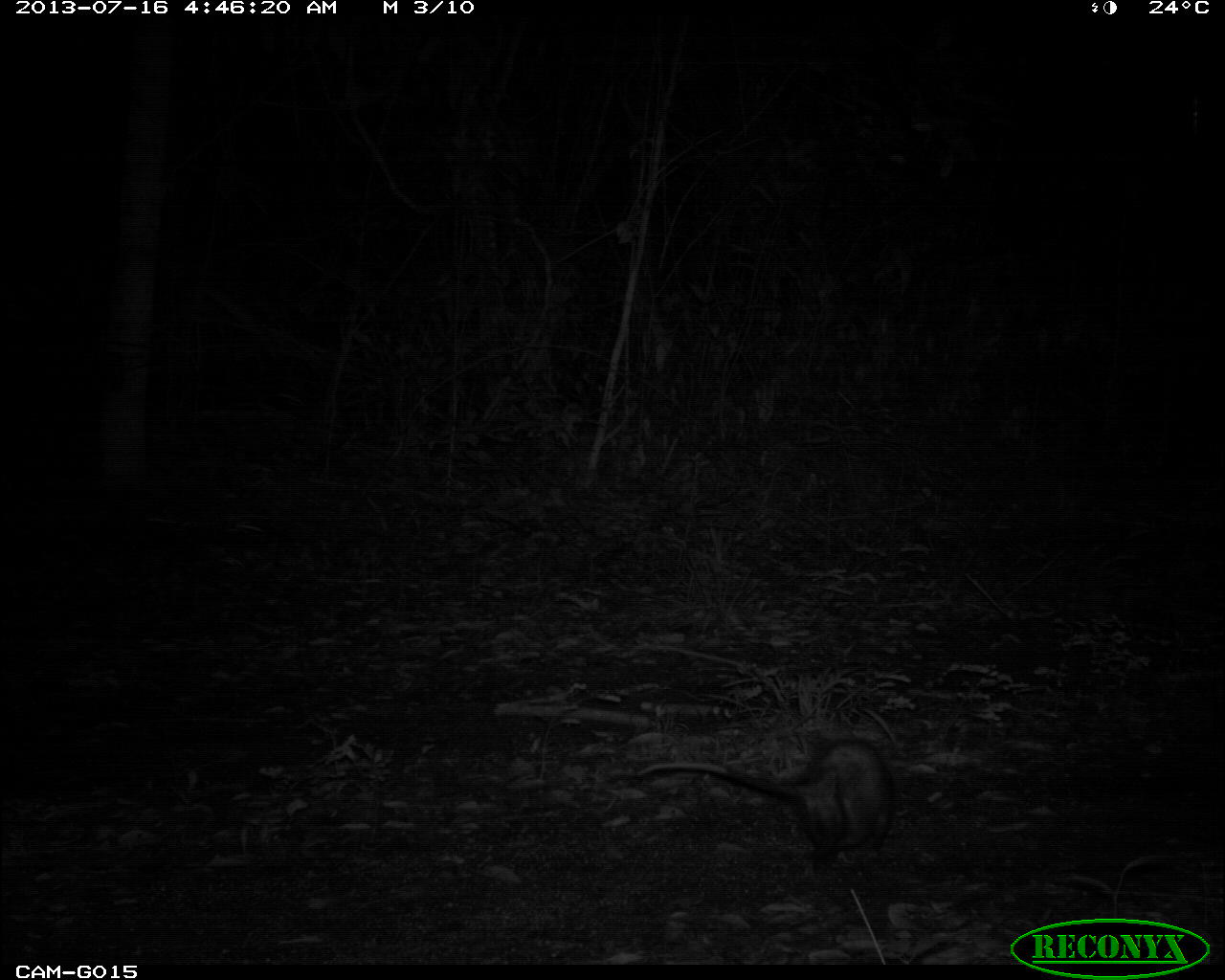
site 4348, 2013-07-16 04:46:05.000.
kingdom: Animalia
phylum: Chordata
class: Mammalia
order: Didelphimorphia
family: Didelphidae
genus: Didelphis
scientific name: Didelphis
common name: american opossums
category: didelphis sp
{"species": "didelphis sp (american opossums) (Didelphis)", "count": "1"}